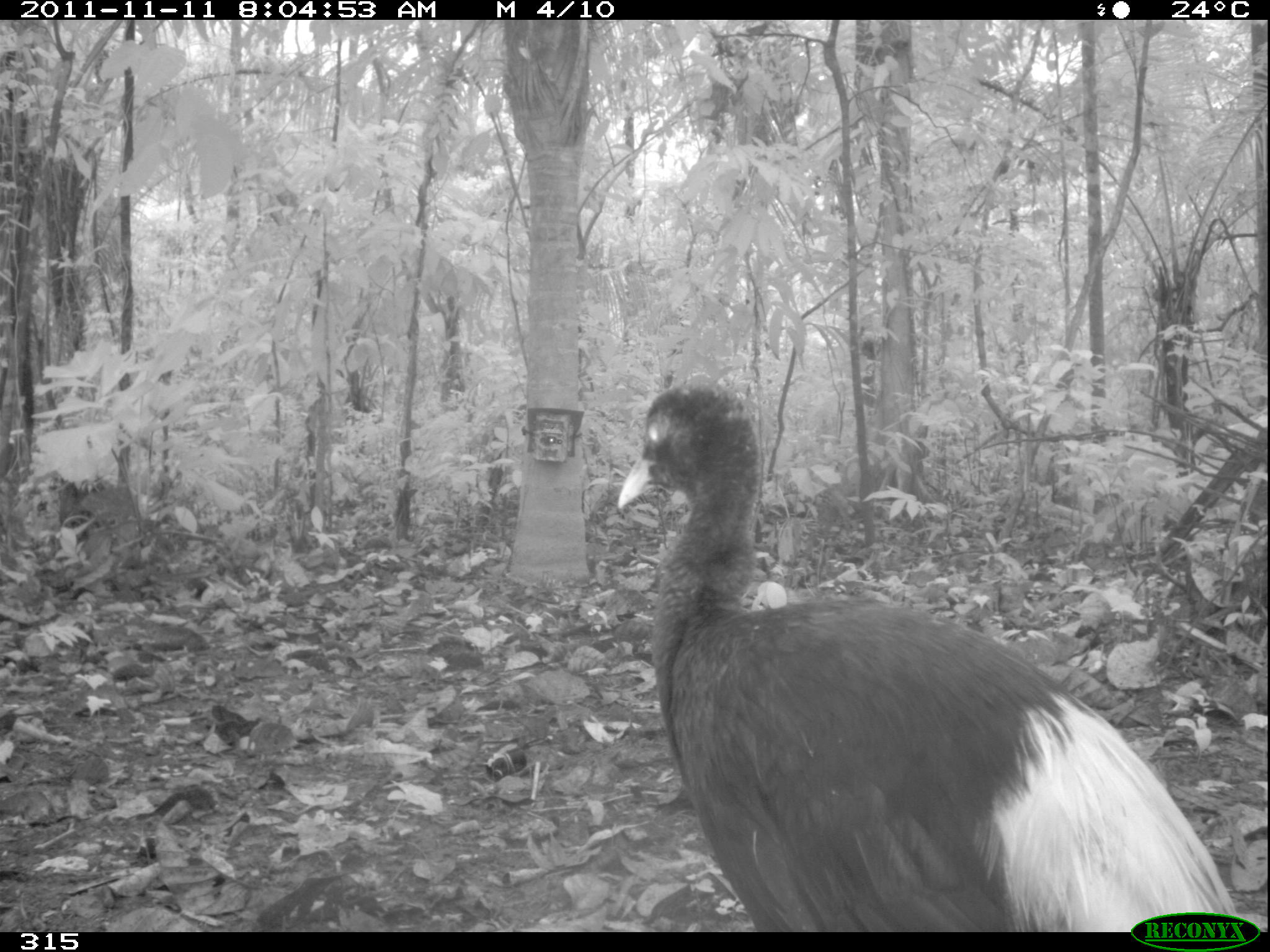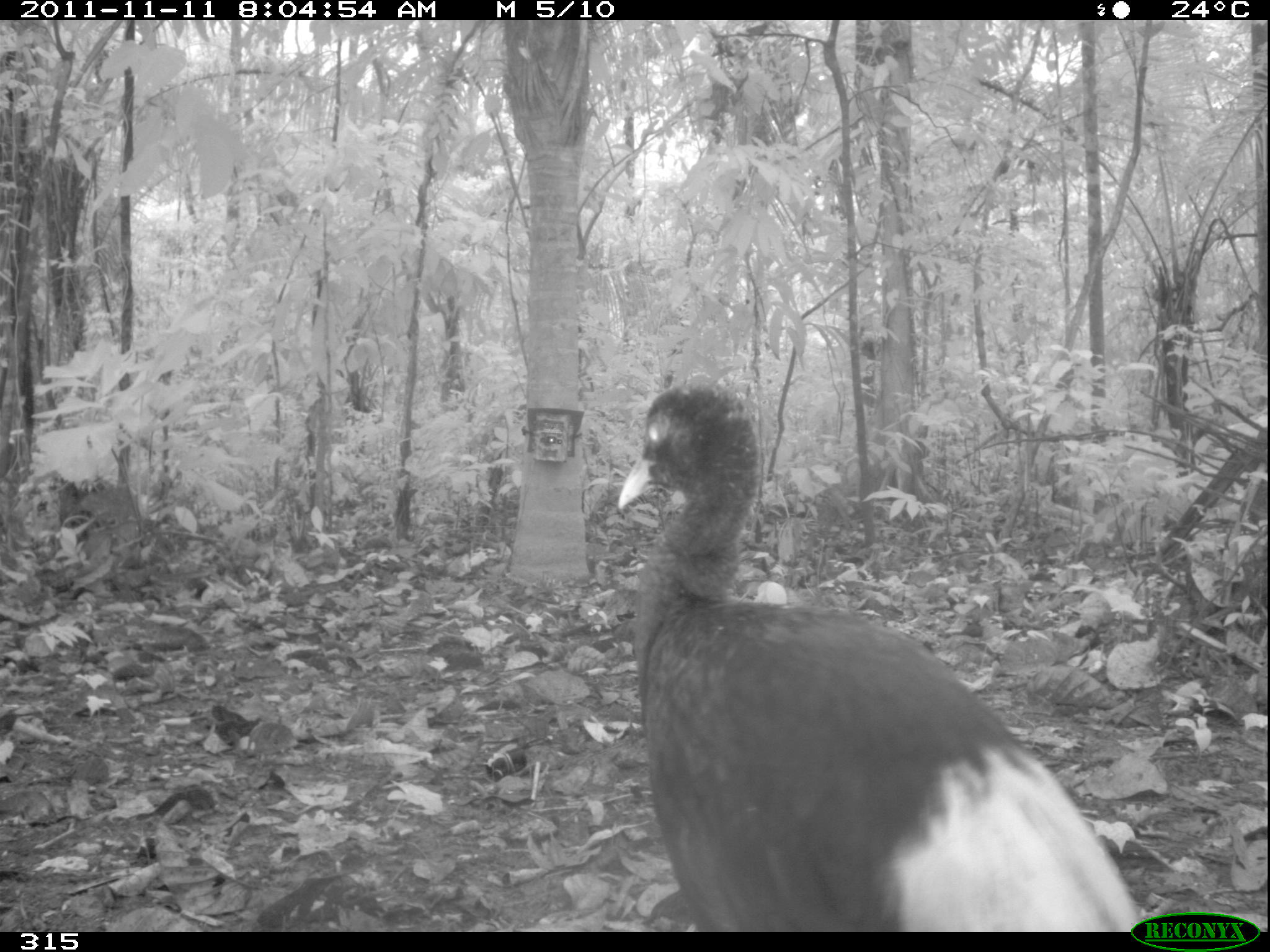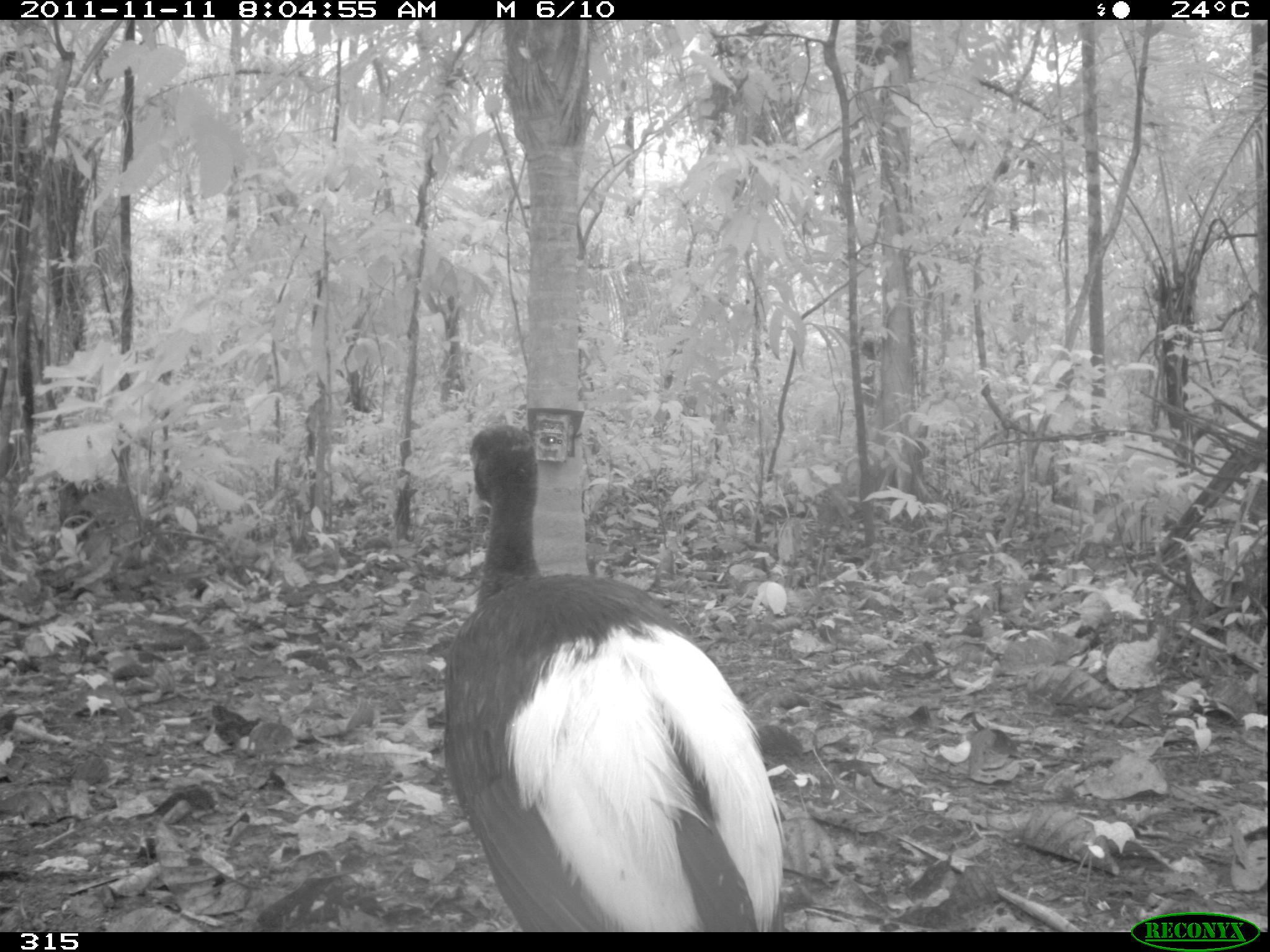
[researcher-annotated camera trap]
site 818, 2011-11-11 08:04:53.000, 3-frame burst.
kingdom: Animalia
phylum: Chordata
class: Aves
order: Gruiformes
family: Psophiidae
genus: Psophia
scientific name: Psophia leucoptera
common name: pale-winged trumpeter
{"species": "Psophia leucoptera (pale-winged trumpeter)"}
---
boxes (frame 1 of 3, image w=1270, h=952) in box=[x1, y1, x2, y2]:
psophia leucoptera: box=[615, 379, 1239, 928]